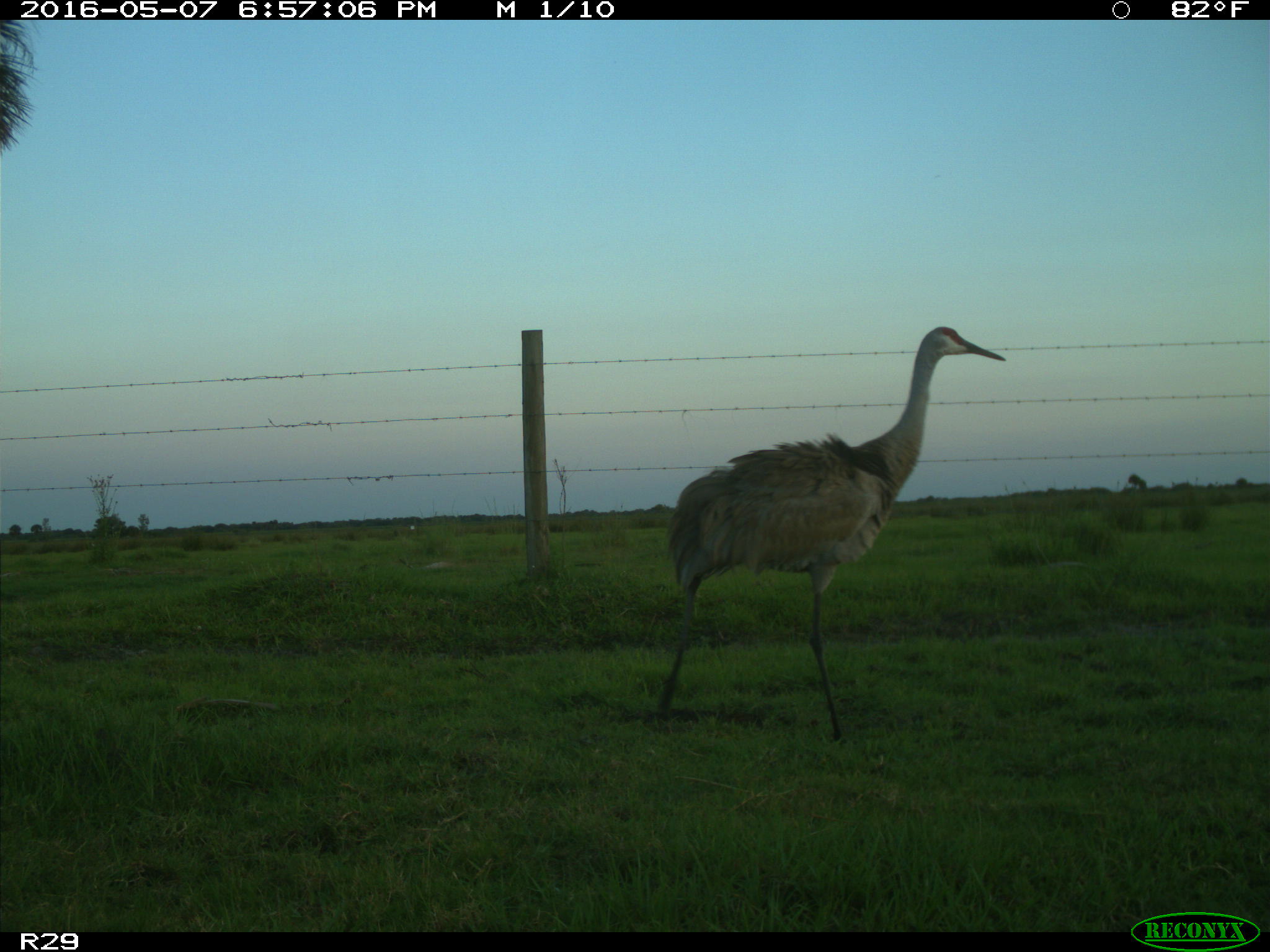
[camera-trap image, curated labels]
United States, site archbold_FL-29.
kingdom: Animalia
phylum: Chordata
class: Aves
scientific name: Aves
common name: birds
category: unidentified bird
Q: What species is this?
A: Unidentified bird (birds) (Aves).